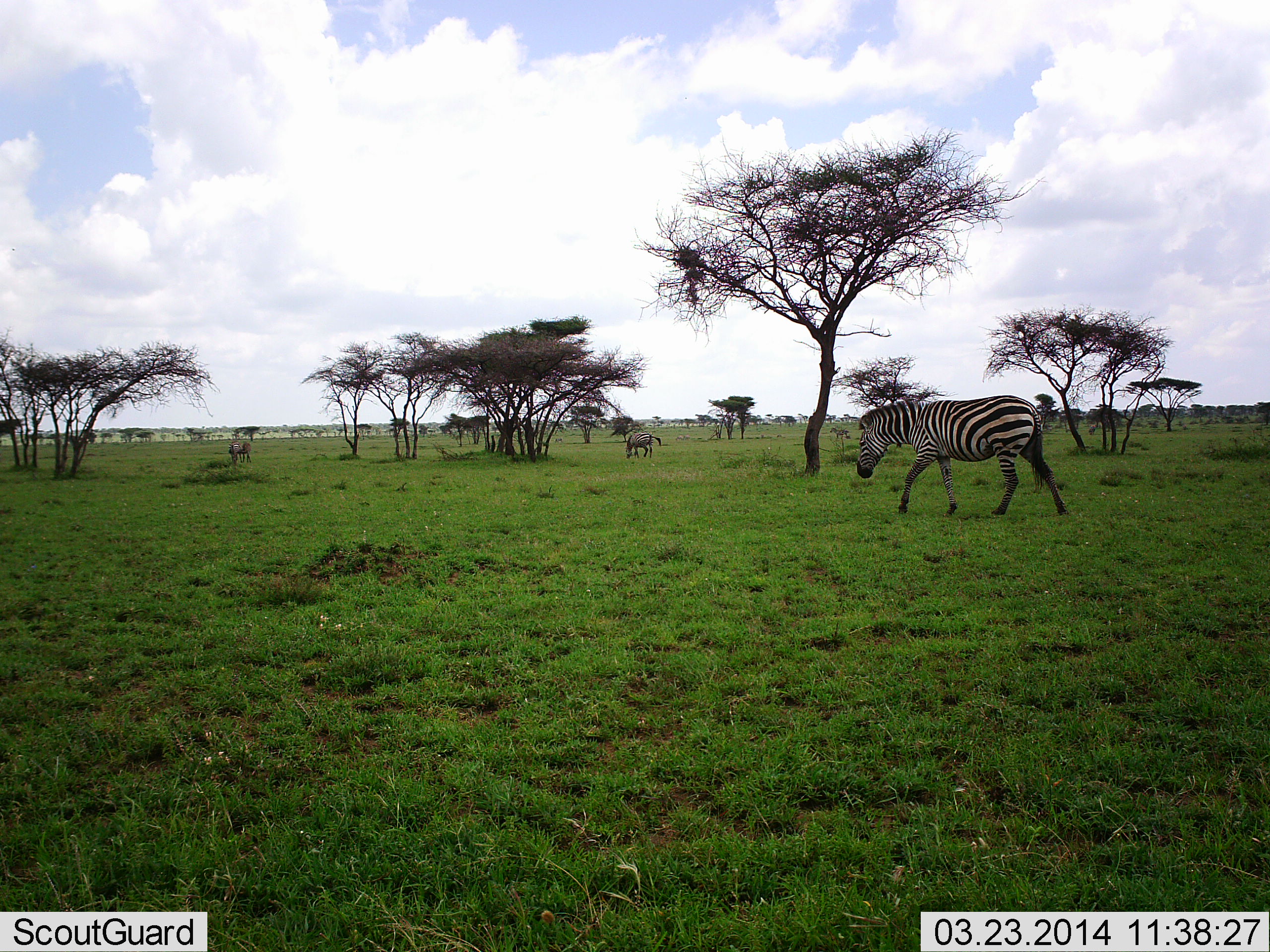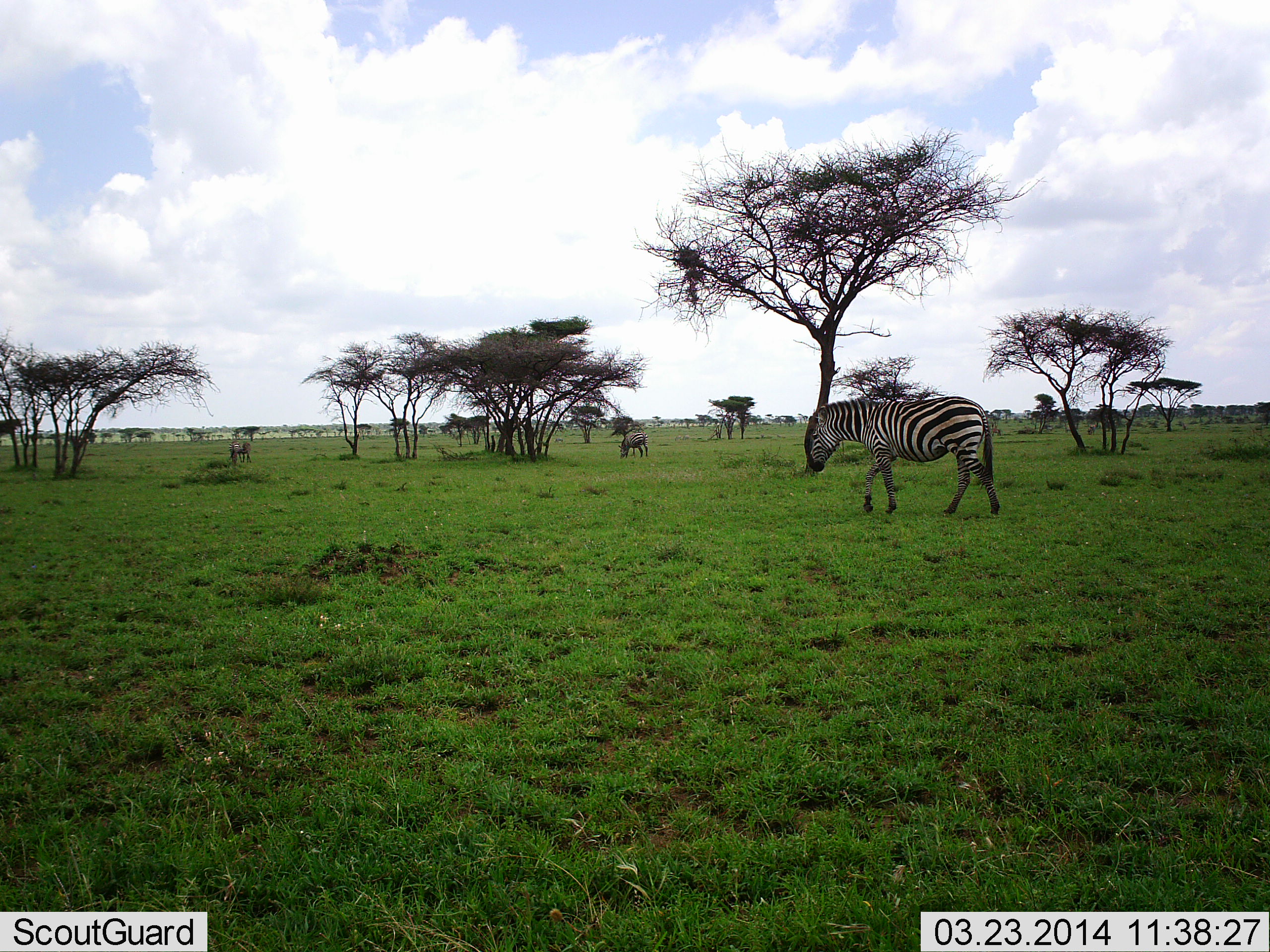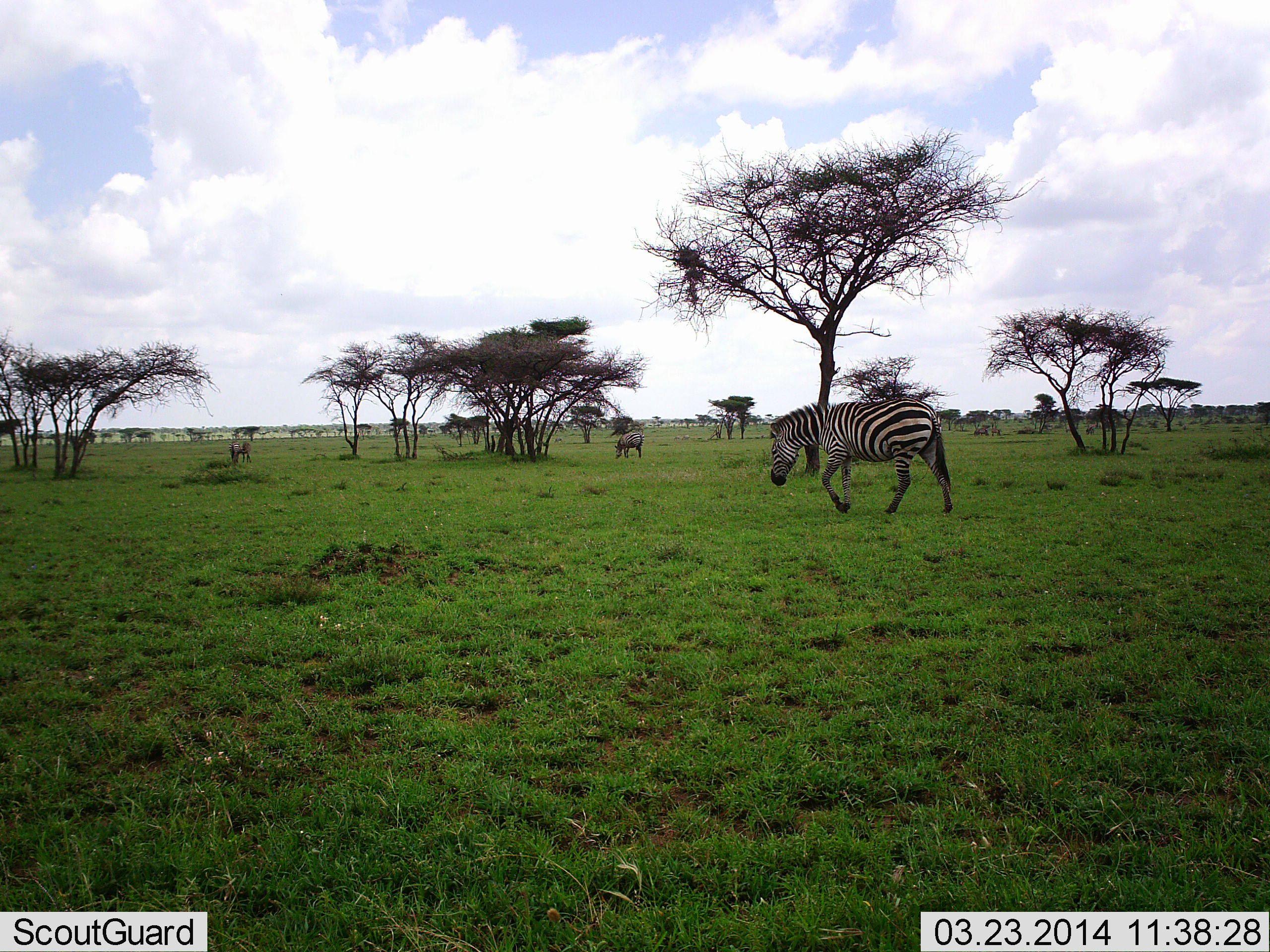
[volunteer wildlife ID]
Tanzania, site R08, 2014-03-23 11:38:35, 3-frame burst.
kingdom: Animalia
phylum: Chordata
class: Mammalia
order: Perissodactyla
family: Equidae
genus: Equus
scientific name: Equus quagga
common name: plains zebra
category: zebra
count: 3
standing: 45%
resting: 9%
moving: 73%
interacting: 0%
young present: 0%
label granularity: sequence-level